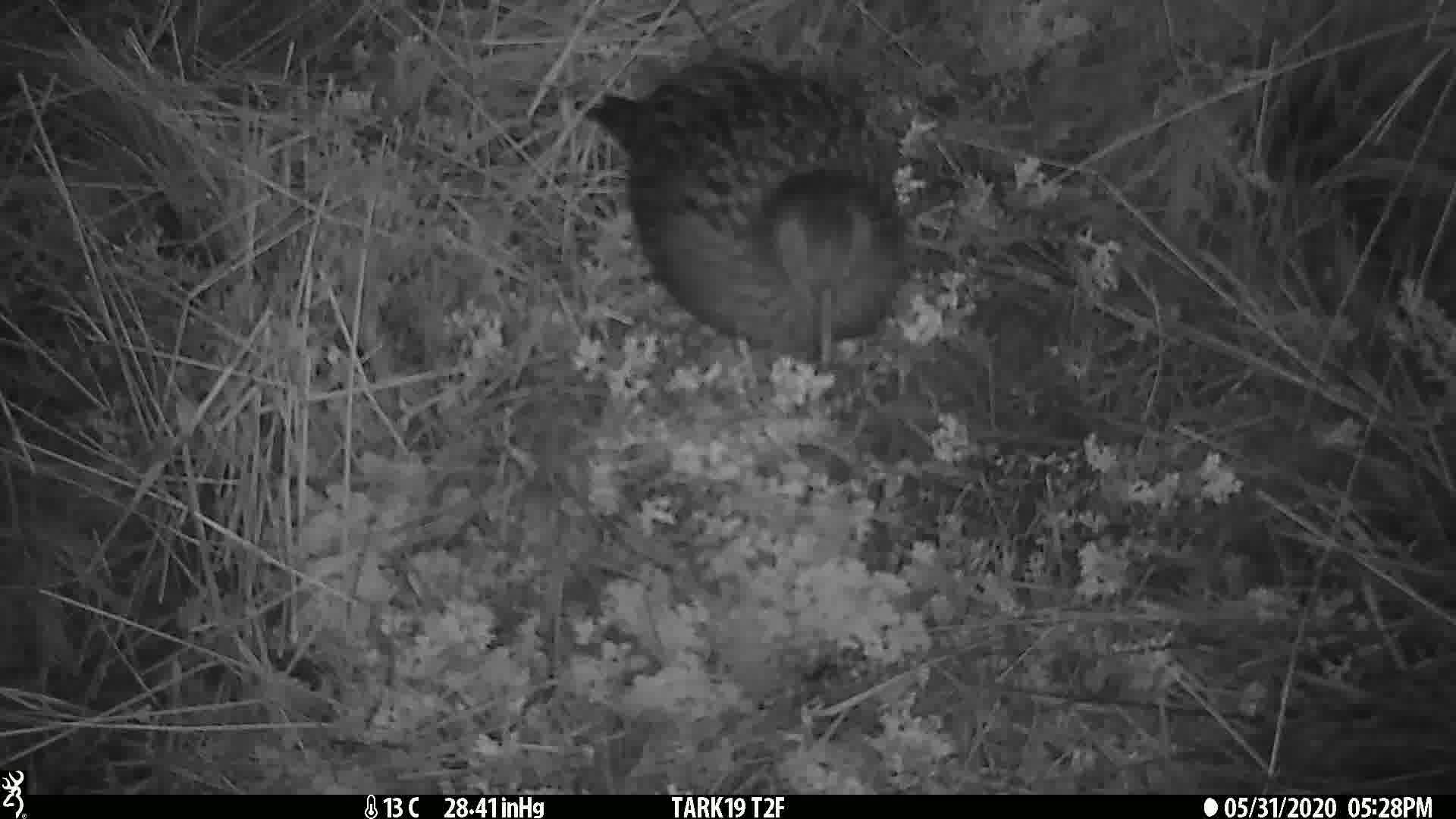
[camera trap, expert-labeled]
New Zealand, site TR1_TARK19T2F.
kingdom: Animalia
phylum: Chordata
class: Aves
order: Gruiformes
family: Rallidae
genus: Gallirallus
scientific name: Gallirallus australis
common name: weka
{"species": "weka (Gallirallus australis)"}